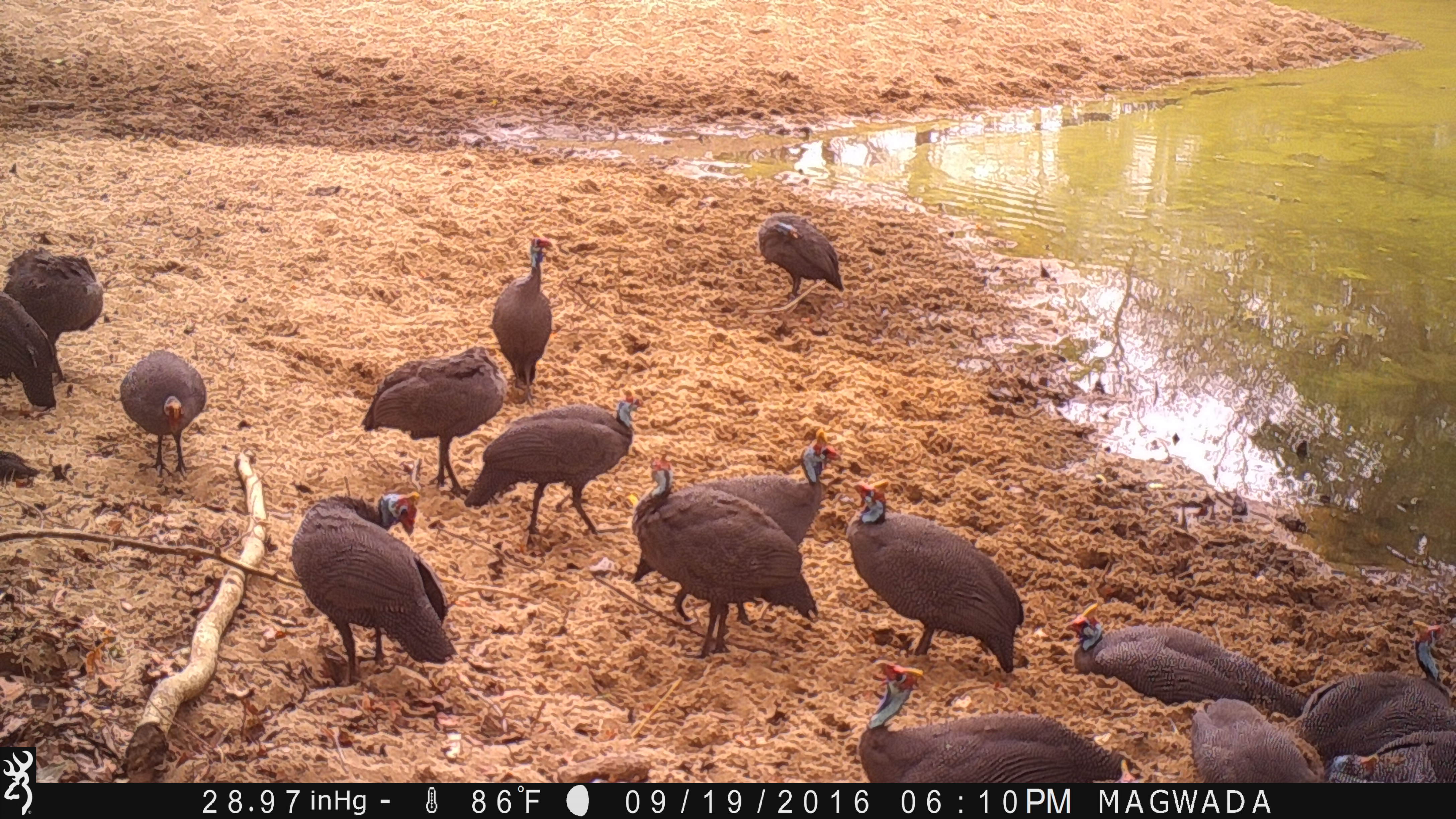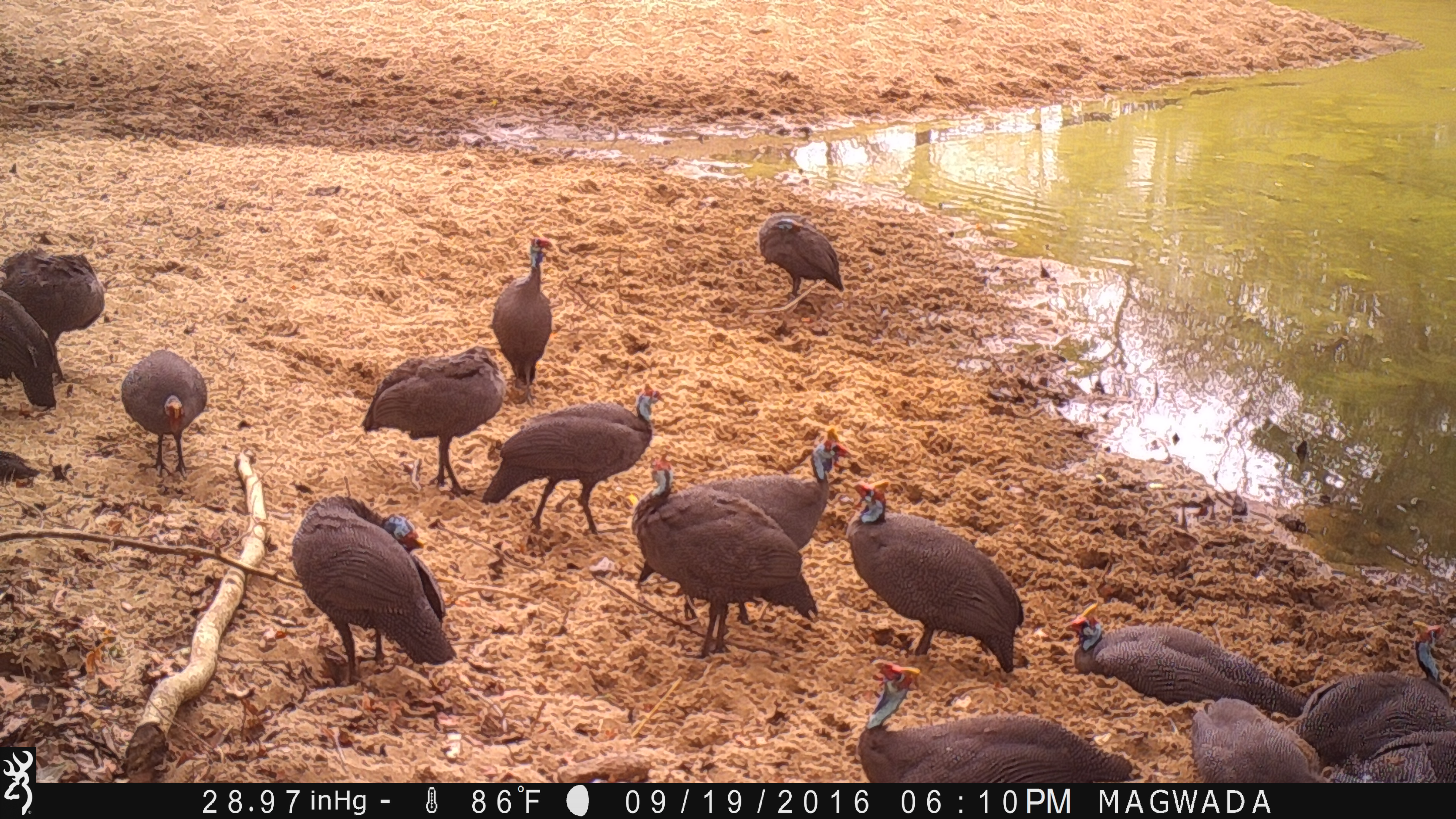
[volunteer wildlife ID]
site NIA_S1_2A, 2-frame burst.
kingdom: Animalia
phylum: Chordata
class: Aves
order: Galliformes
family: Numididae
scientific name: Numididae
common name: guineafowl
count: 11-50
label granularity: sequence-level